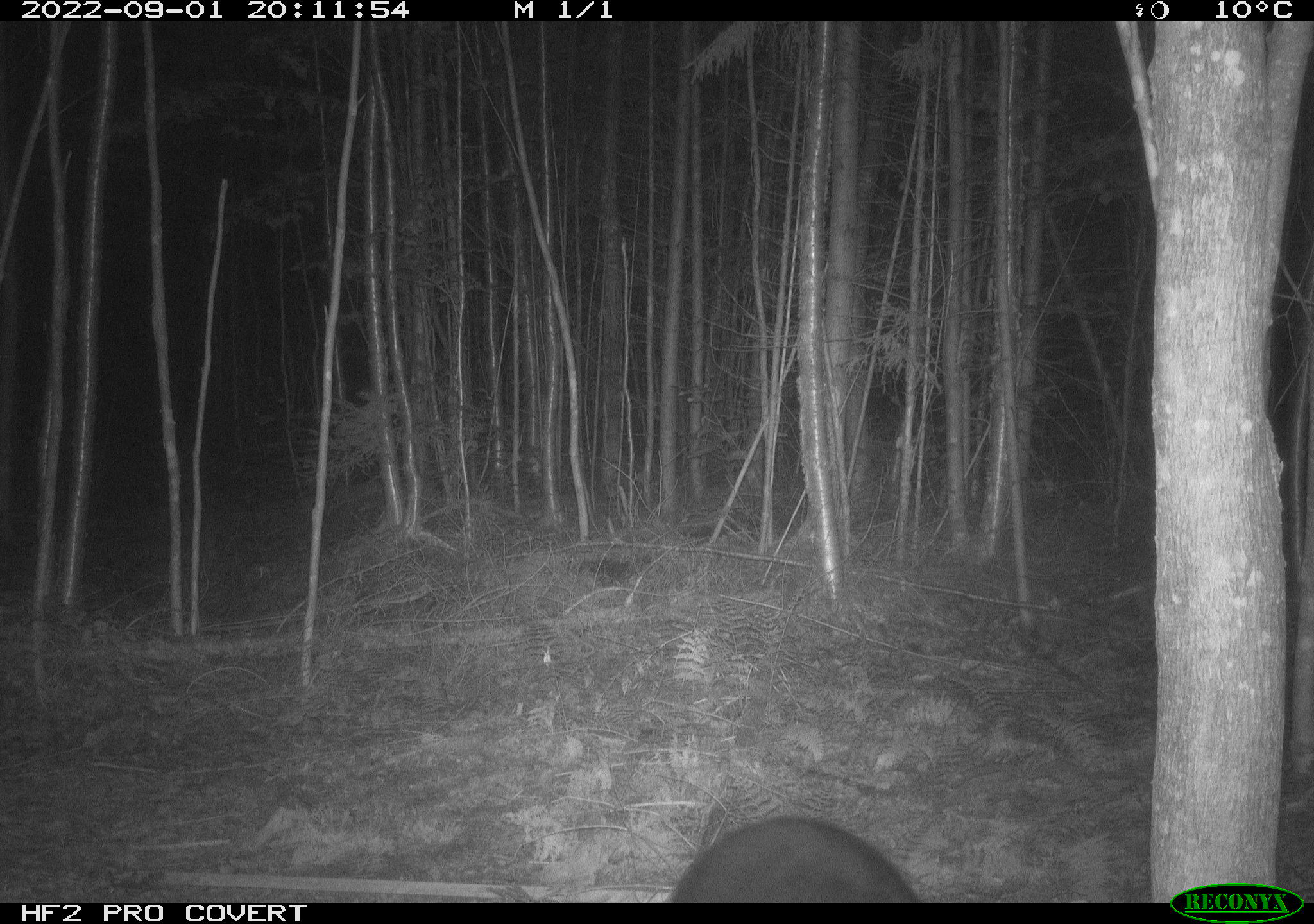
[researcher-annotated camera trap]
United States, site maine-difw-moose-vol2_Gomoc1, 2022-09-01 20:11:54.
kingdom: Animalia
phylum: Chordata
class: Mammalia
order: Carnivora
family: Ursidae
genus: Ursus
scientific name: Ursus americanus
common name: black bear